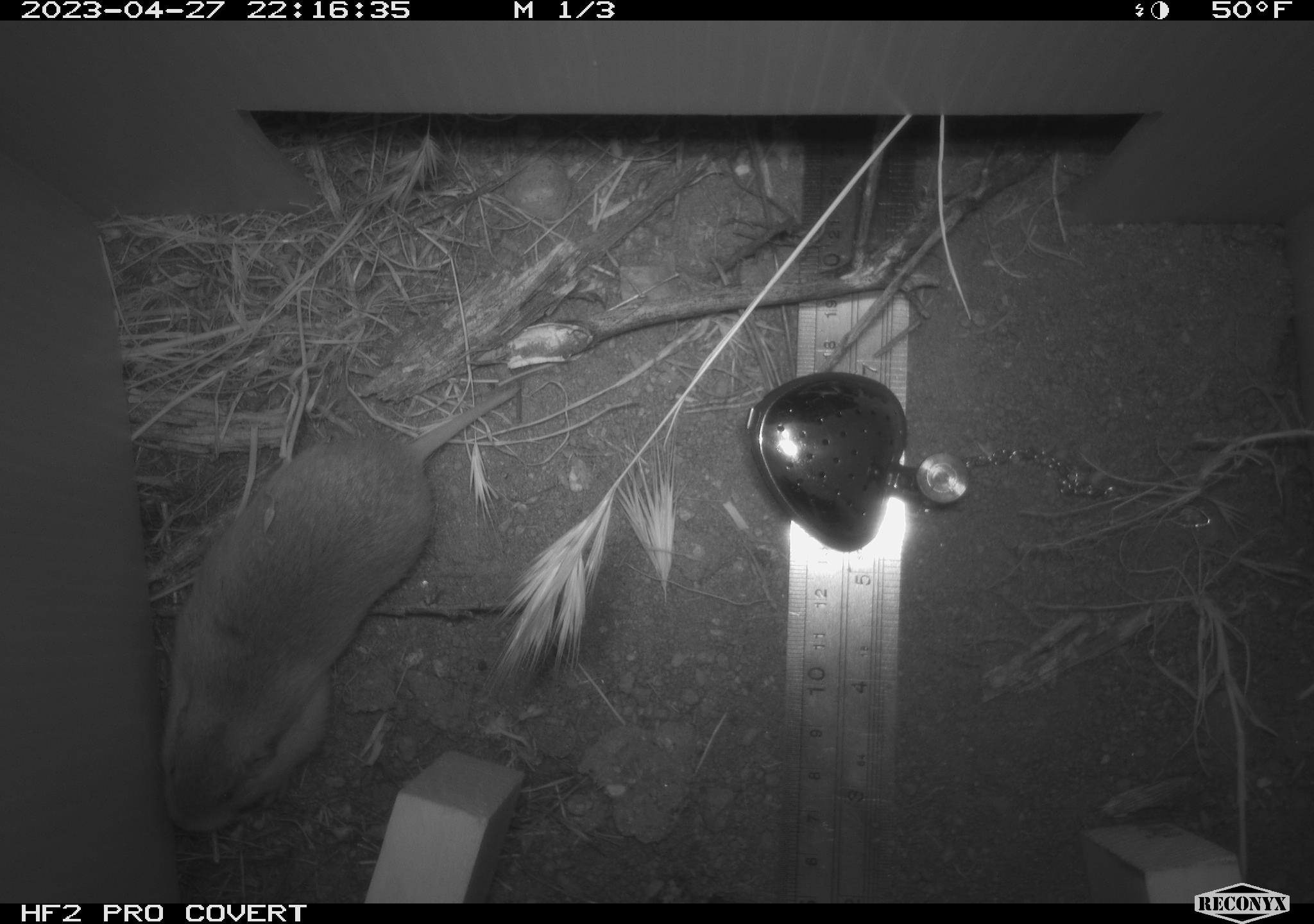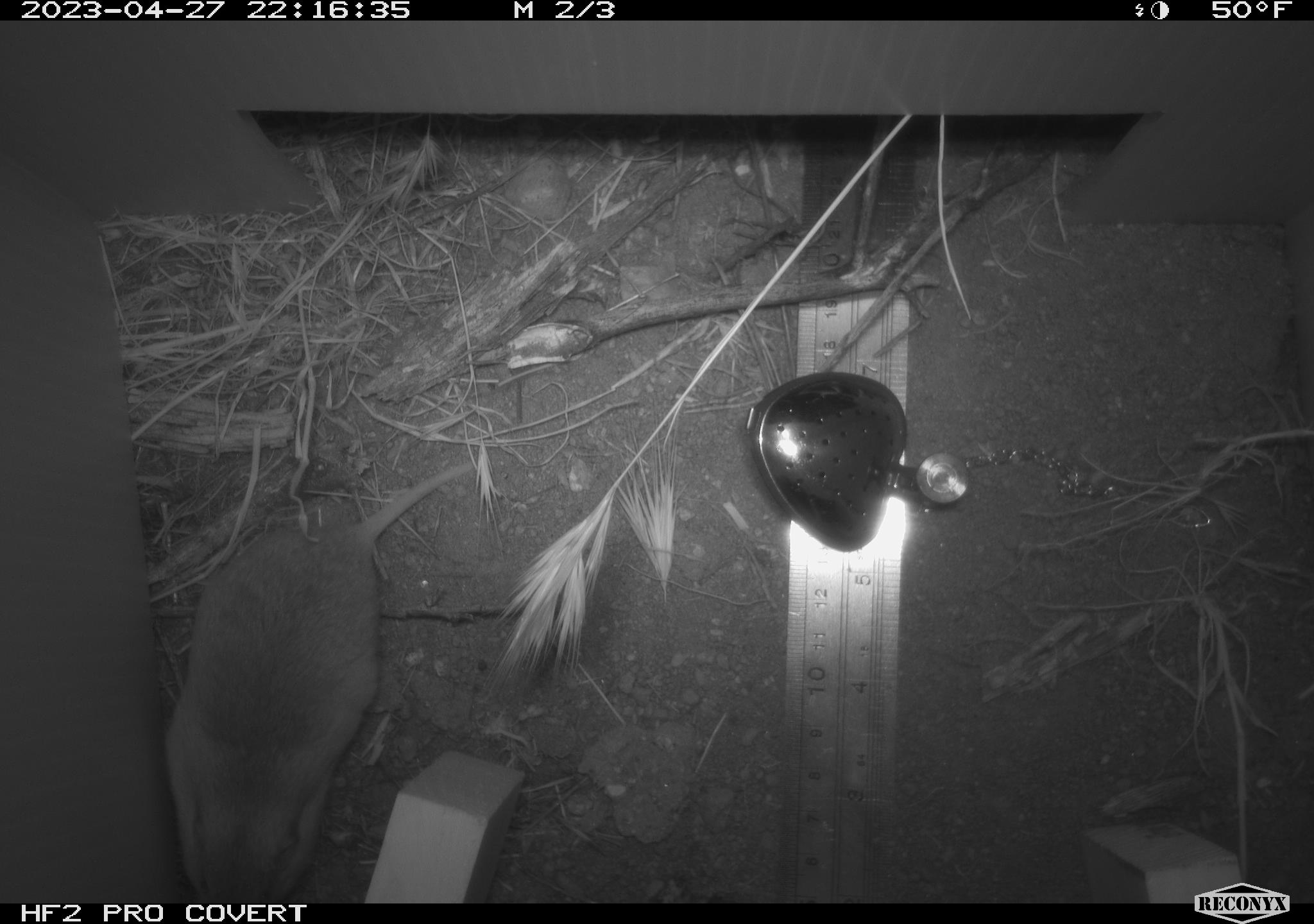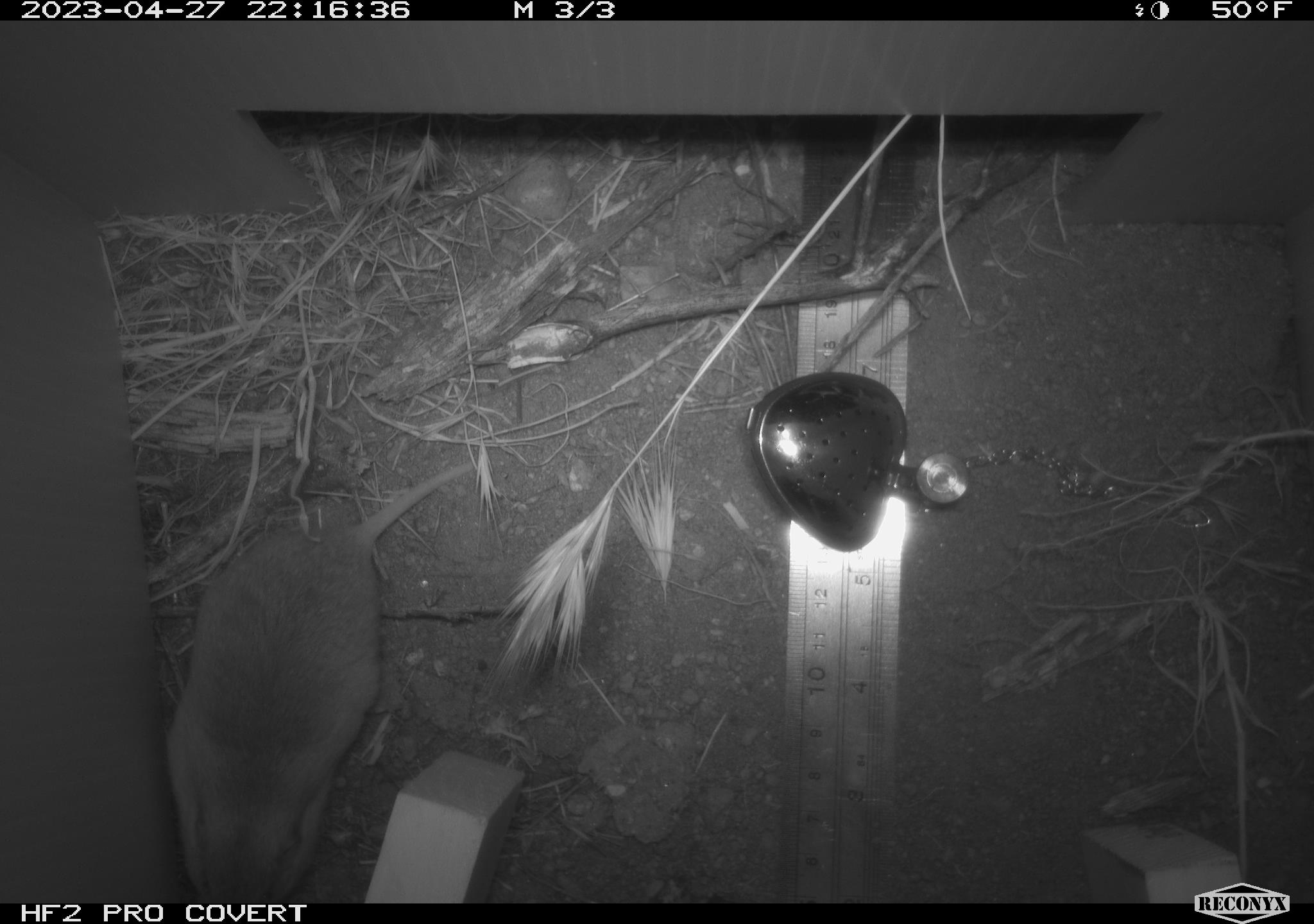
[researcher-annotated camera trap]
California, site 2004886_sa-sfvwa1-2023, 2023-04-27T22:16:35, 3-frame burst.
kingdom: Animalia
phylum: Chordata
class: Mammalia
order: Rodentia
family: Geomyidae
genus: Megascapheus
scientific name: Megascapheus bottae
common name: botta's pocket gopher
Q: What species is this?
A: Botta's pocket gopher (Megascapheus bottae).